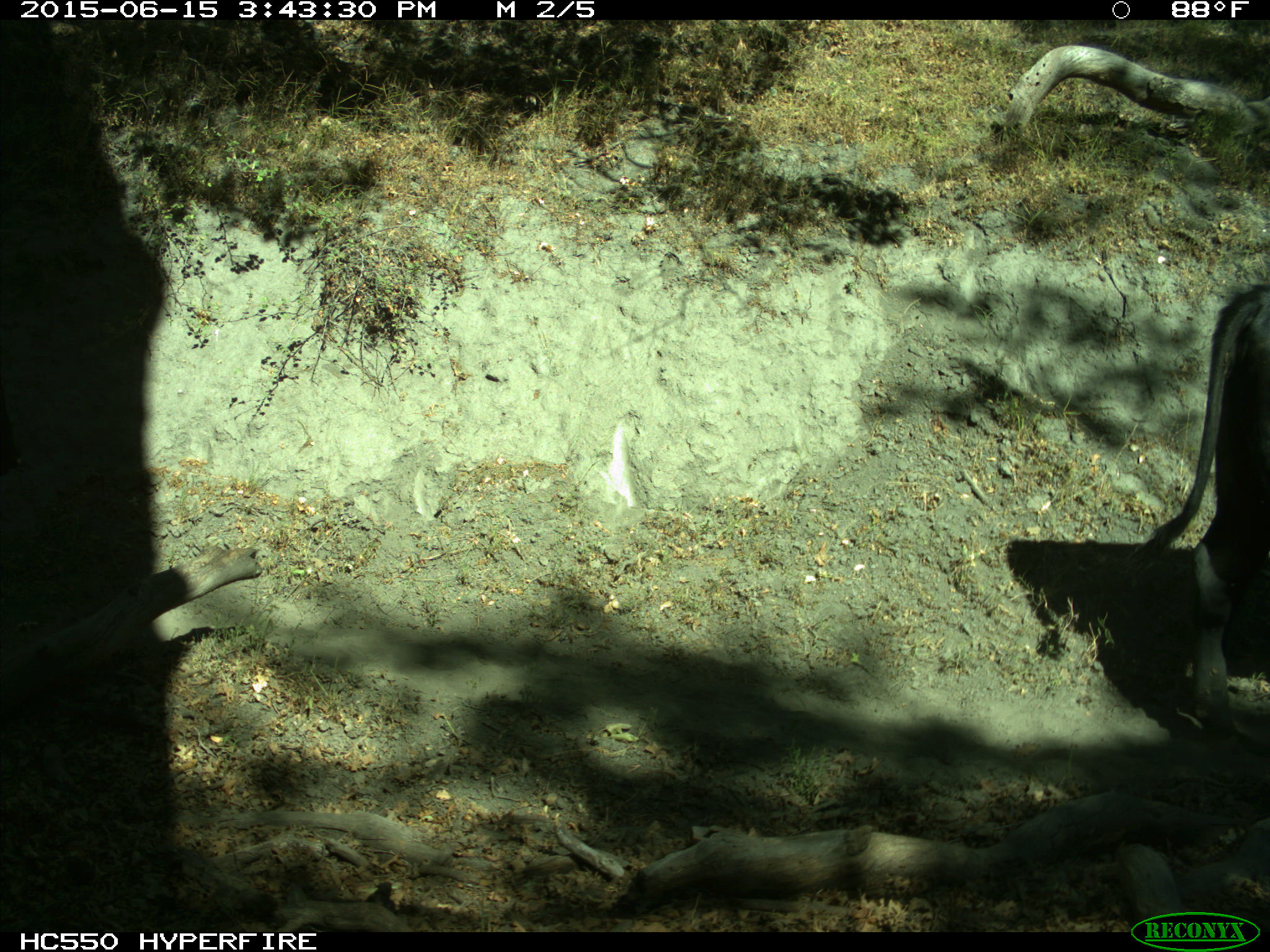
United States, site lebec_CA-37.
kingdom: Animalia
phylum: Chordata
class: Mammalia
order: Artiodactyla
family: Bovidae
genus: Bos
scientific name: Bos taurus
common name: domestic cow